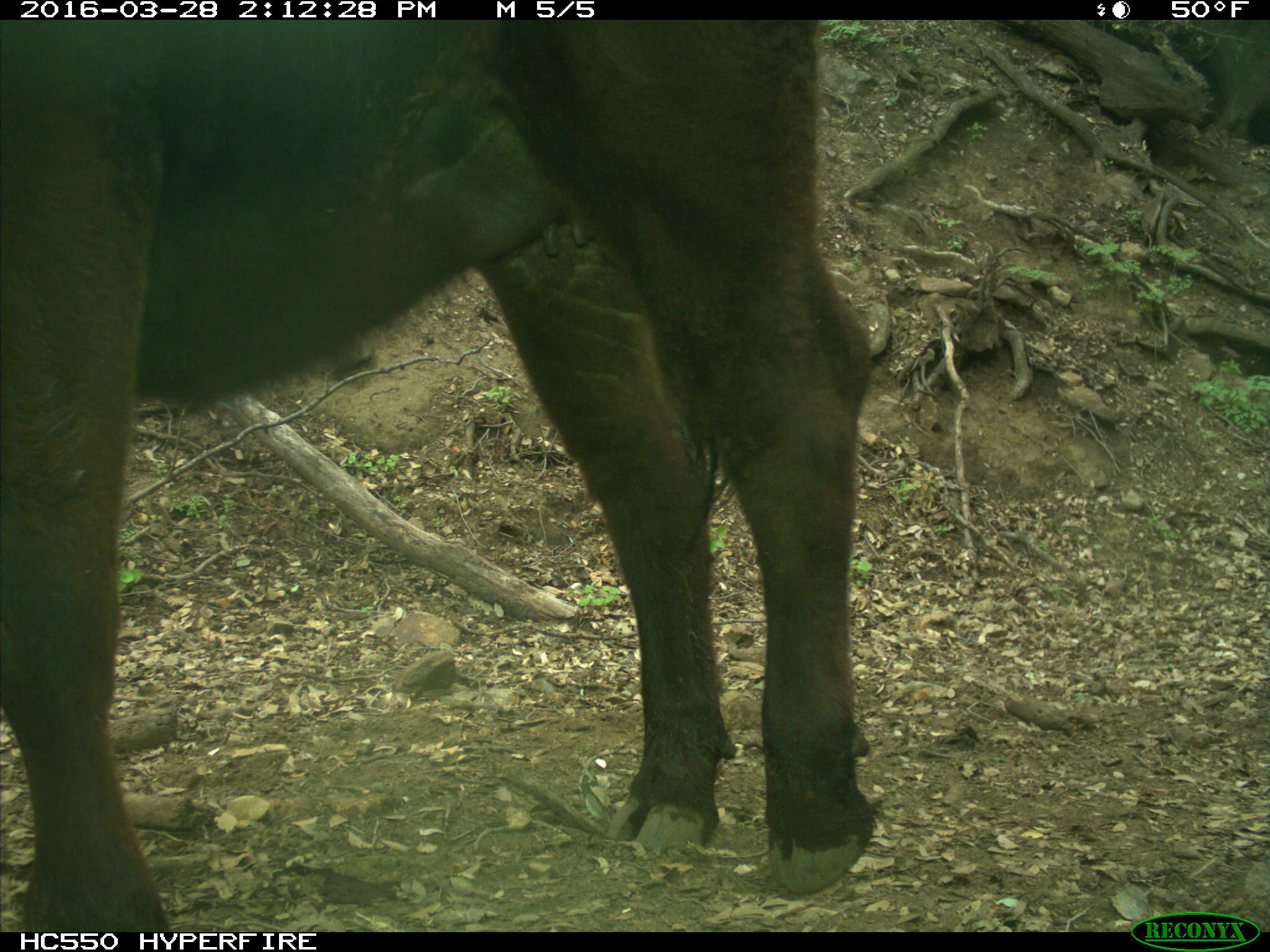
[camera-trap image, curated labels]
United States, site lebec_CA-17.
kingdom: Animalia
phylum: Chordata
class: Mammalia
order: Artiodactyla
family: Bovidae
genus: Bos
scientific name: Bos taurus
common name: domestic cow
Bos taurus (domestic cow).